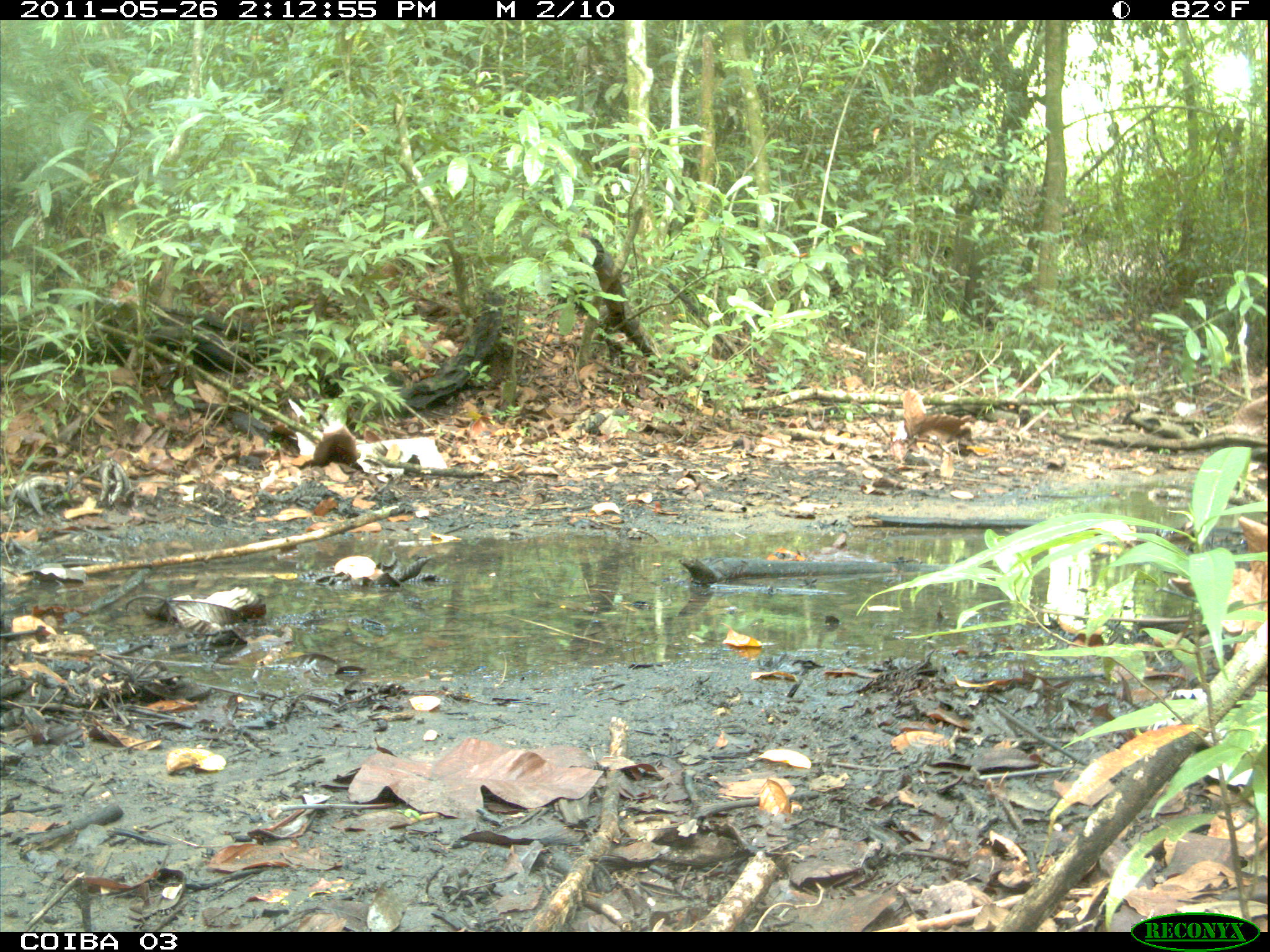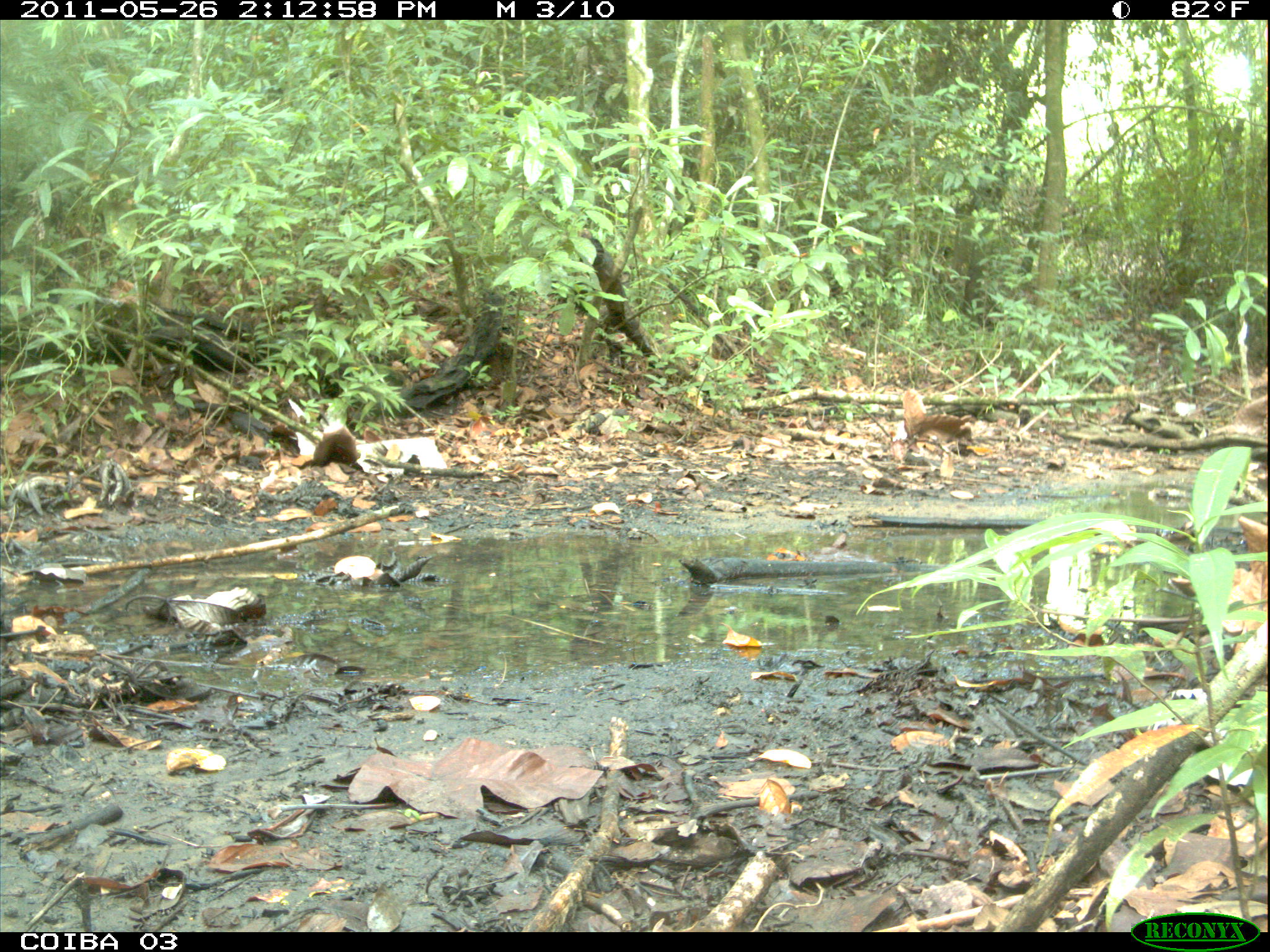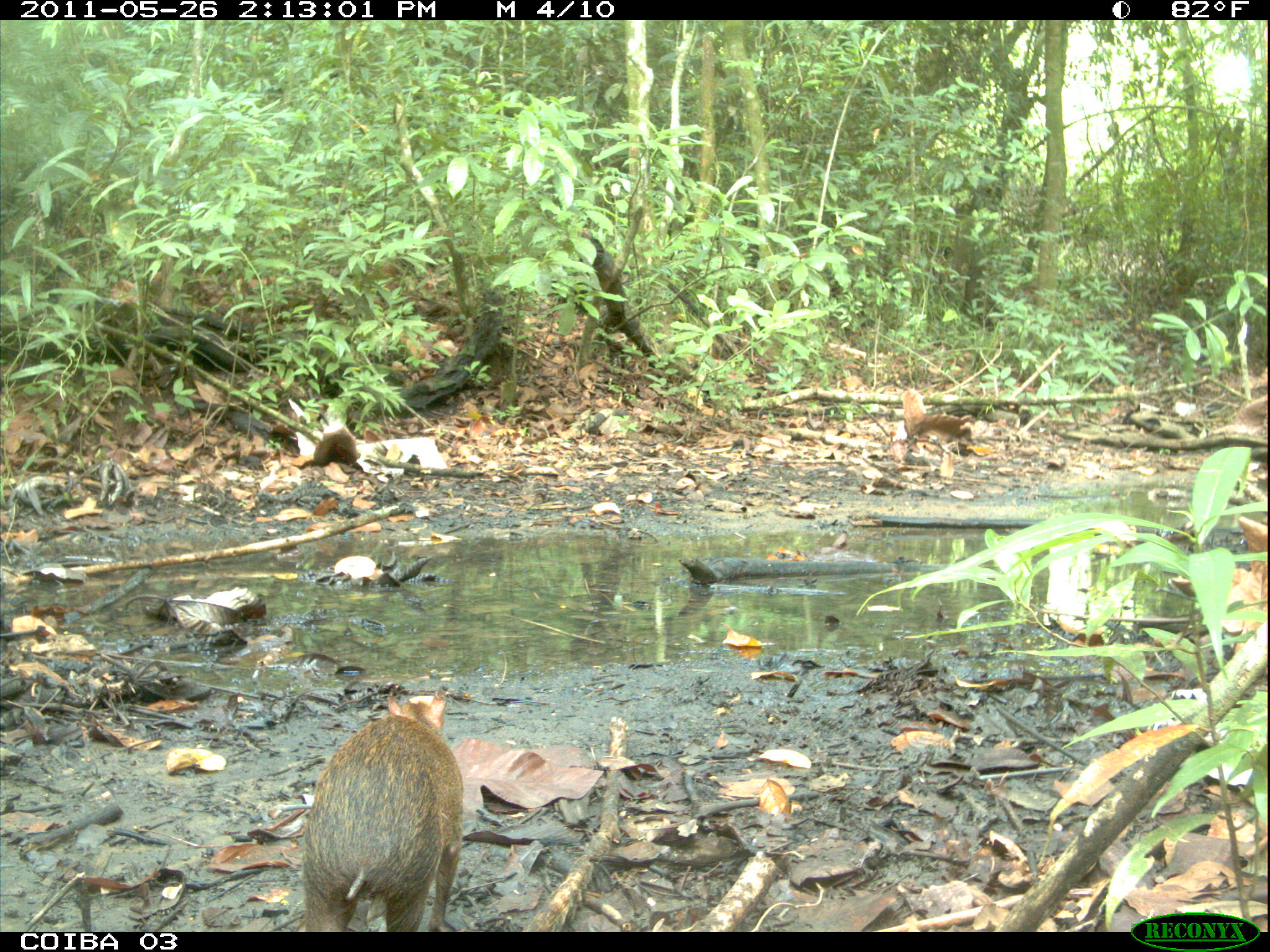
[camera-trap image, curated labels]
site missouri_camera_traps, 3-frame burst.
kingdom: Animalia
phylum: Chordata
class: Mammalia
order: Rodentia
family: Dasyproctidae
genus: Dasyprocta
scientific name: Dasyprocta coibae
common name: coiban agouti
Coiban agouti (Dasyprocta coibae). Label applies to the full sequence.